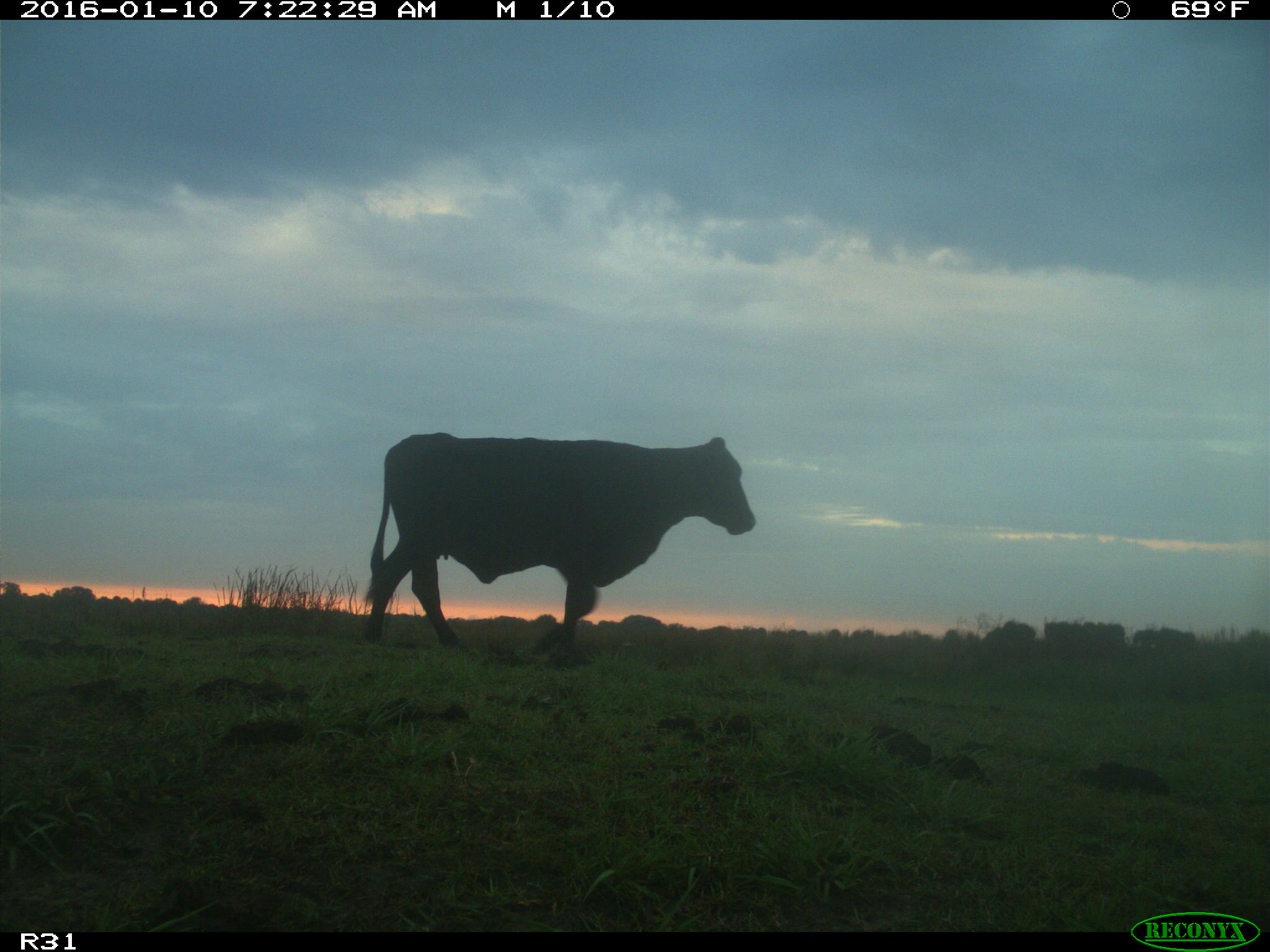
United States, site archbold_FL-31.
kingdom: Animalia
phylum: Chordata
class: Mammalia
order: Artiodactyla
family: Bovidae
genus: Bos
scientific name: Bos taurus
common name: domestic cow